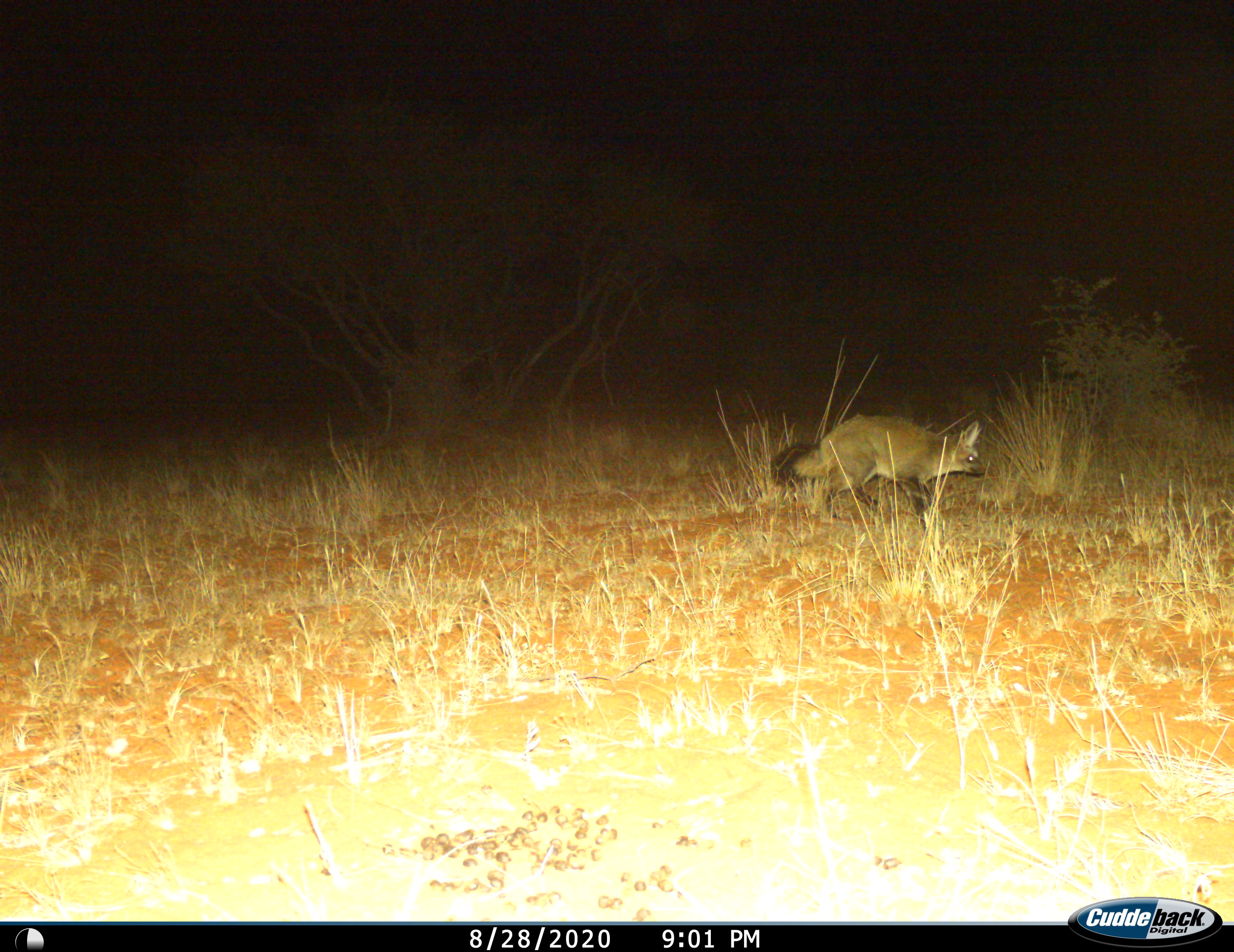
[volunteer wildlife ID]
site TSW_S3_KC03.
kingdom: Animalia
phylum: Chordata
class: Mammalia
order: Carnivora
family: Canidae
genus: Otocyon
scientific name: Otocyon megalotis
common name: bat-eared fox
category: foxbateared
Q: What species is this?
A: Foxbateared (bat-eared fox) (Otocyon megalotis).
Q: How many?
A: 1.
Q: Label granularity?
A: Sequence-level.